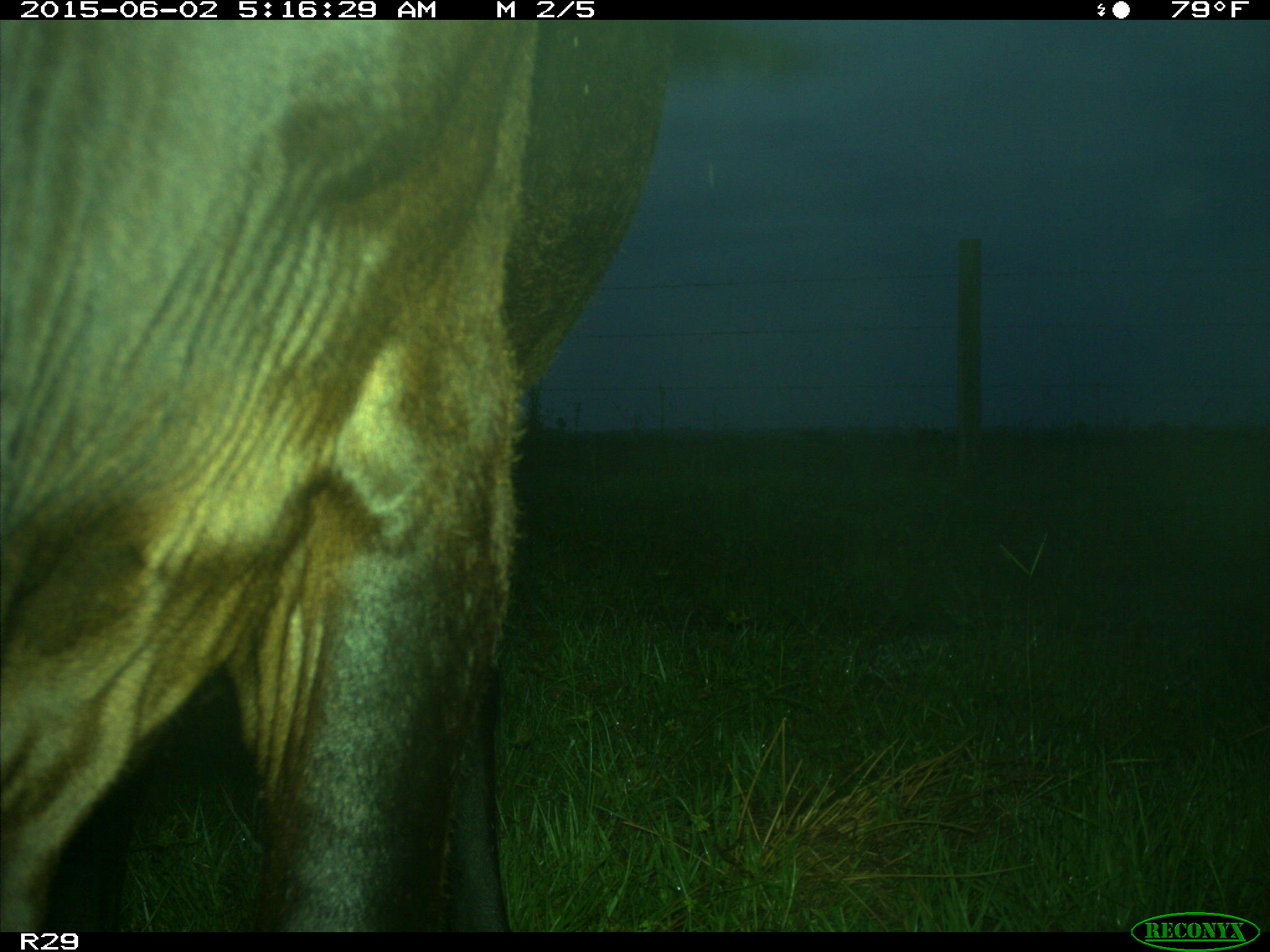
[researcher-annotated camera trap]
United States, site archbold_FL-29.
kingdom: Animalia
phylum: Chordata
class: Mammalia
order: Artiodactyla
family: Bovidae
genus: Bos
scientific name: Bos taurus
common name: domestic cow